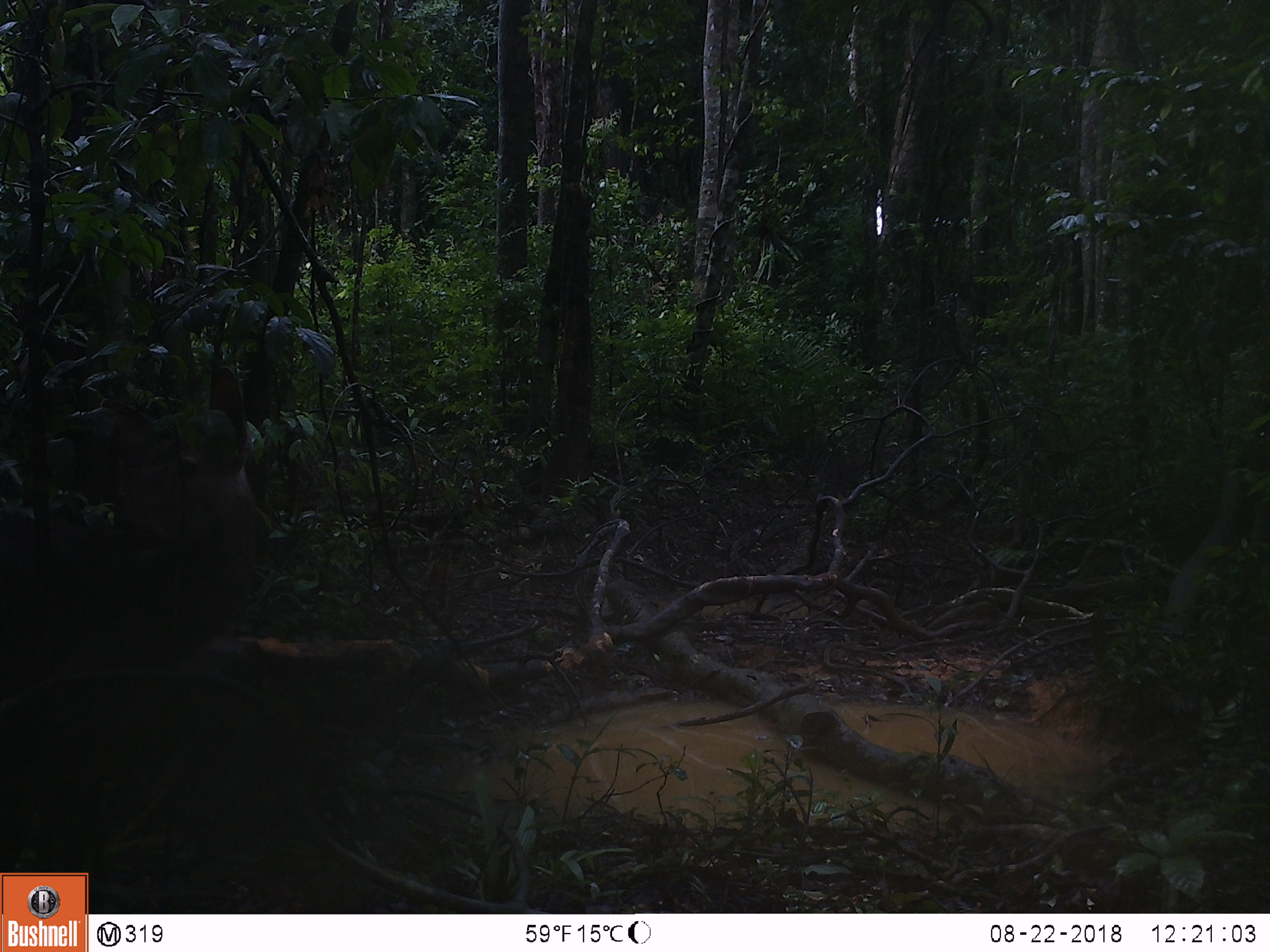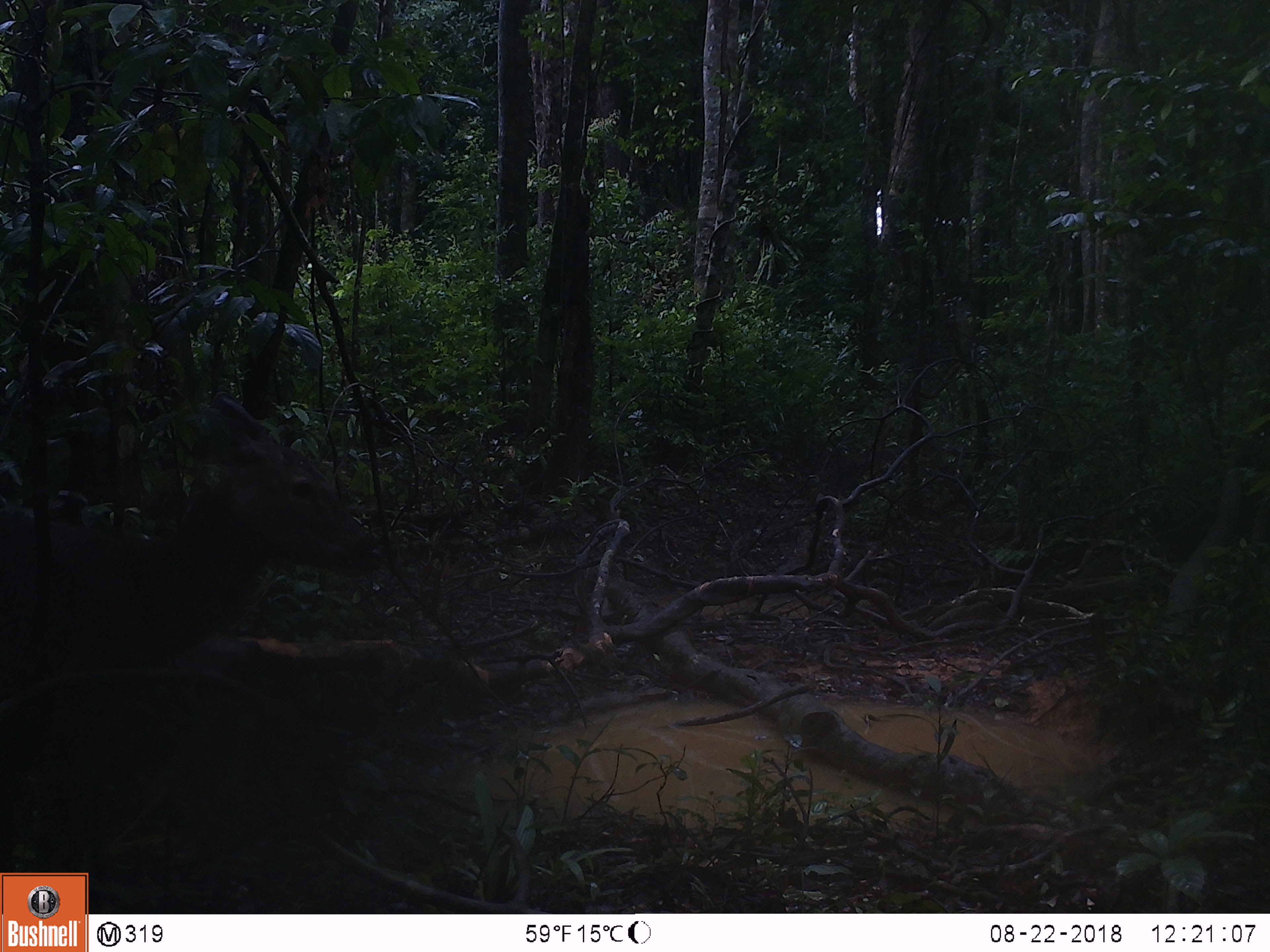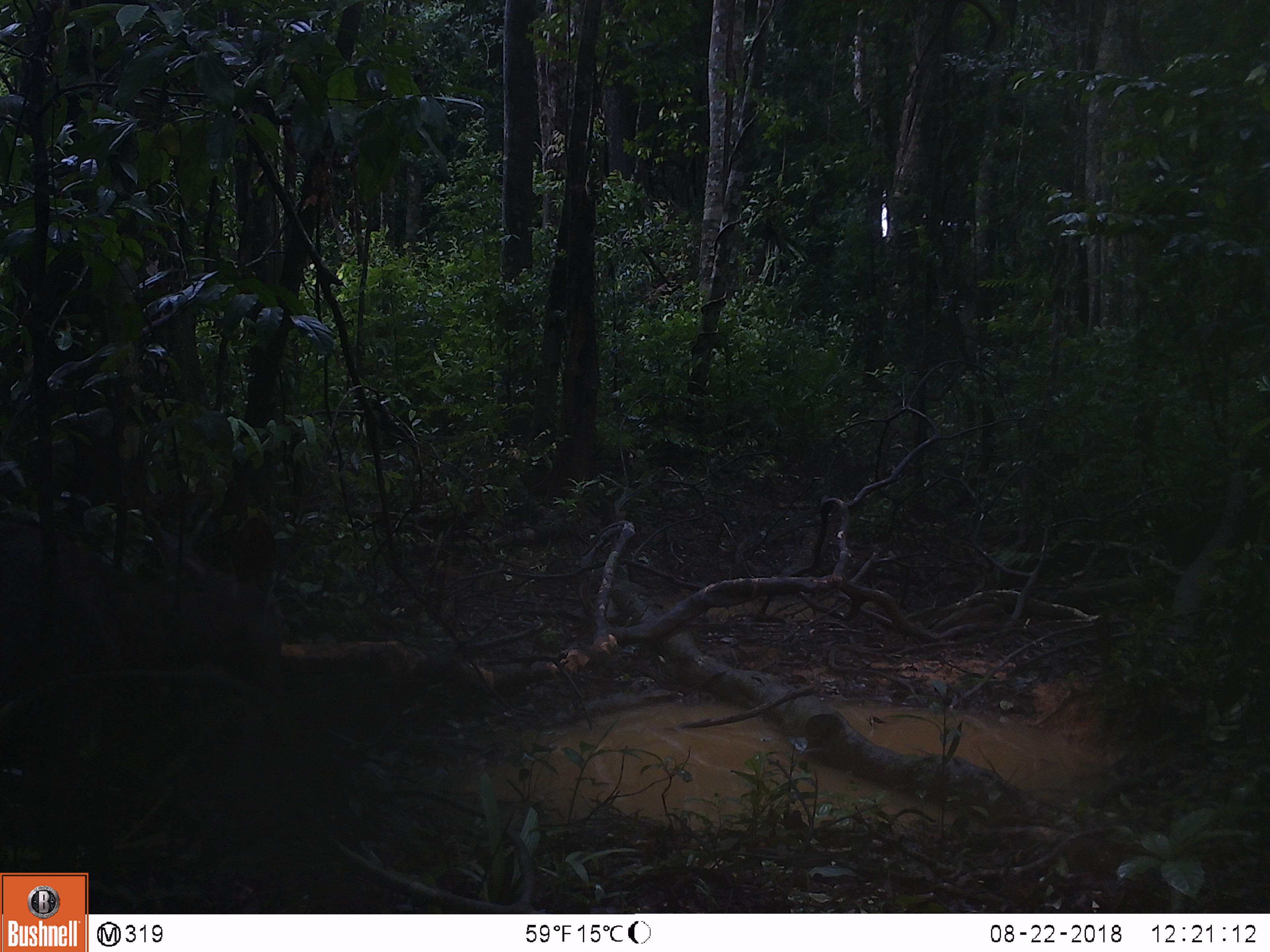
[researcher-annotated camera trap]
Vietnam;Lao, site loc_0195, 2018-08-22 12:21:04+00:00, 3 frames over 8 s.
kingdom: Animalia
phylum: Chordata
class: Mammalia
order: Artiodactyla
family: Cervidae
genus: Rusa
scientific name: Rusa unicolor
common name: sambar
Sambar (Rusa unicolor). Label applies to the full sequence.